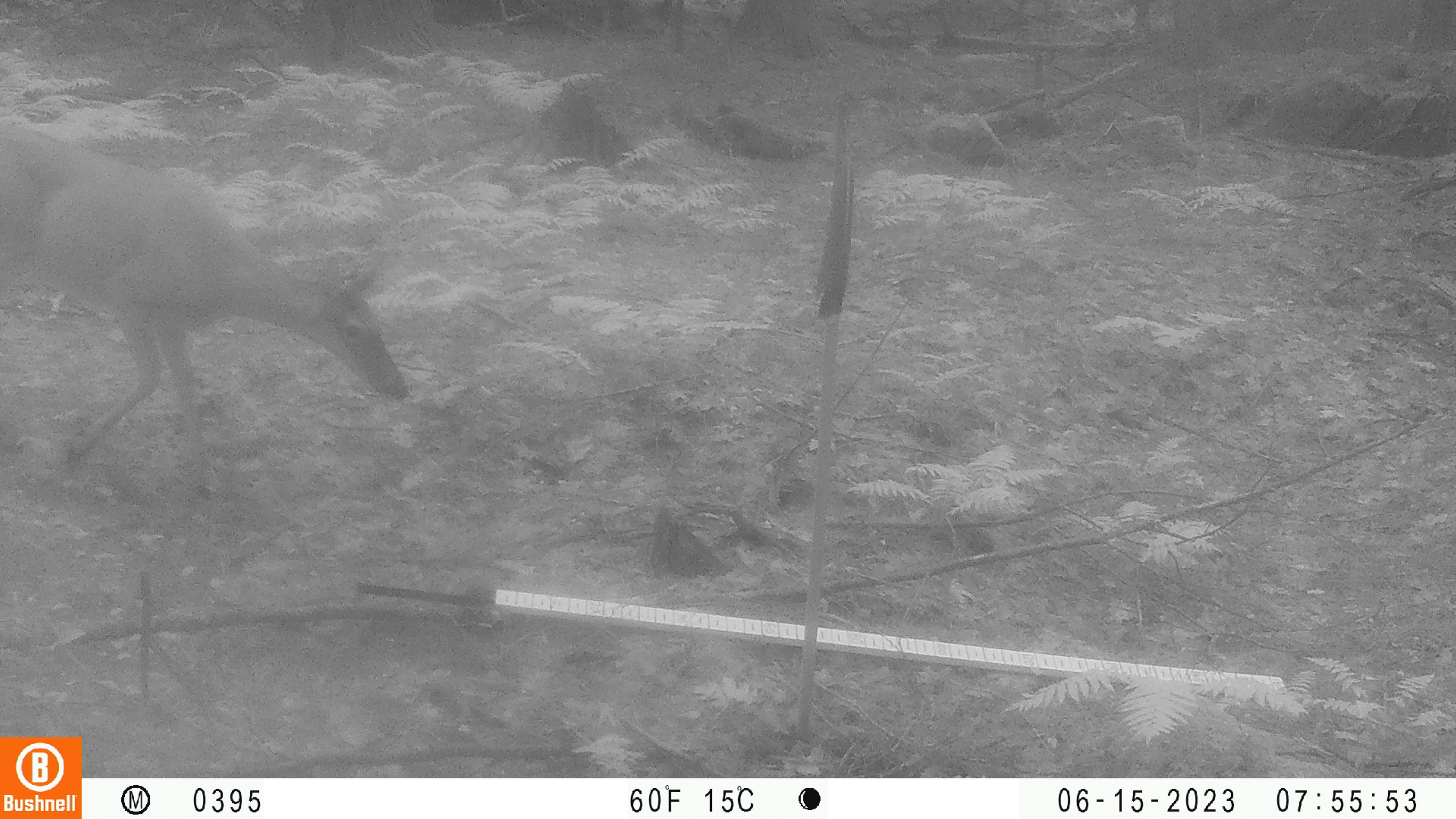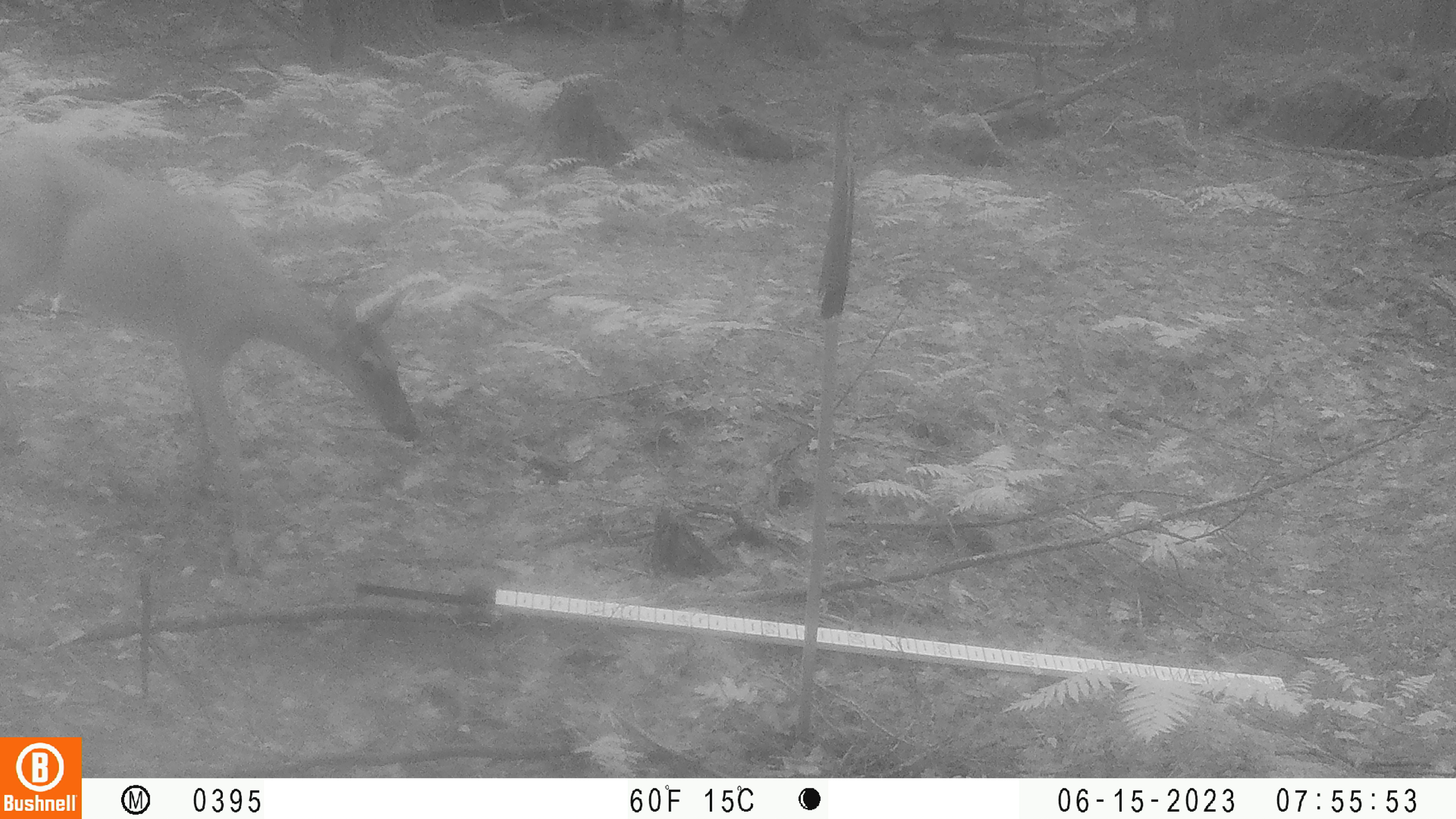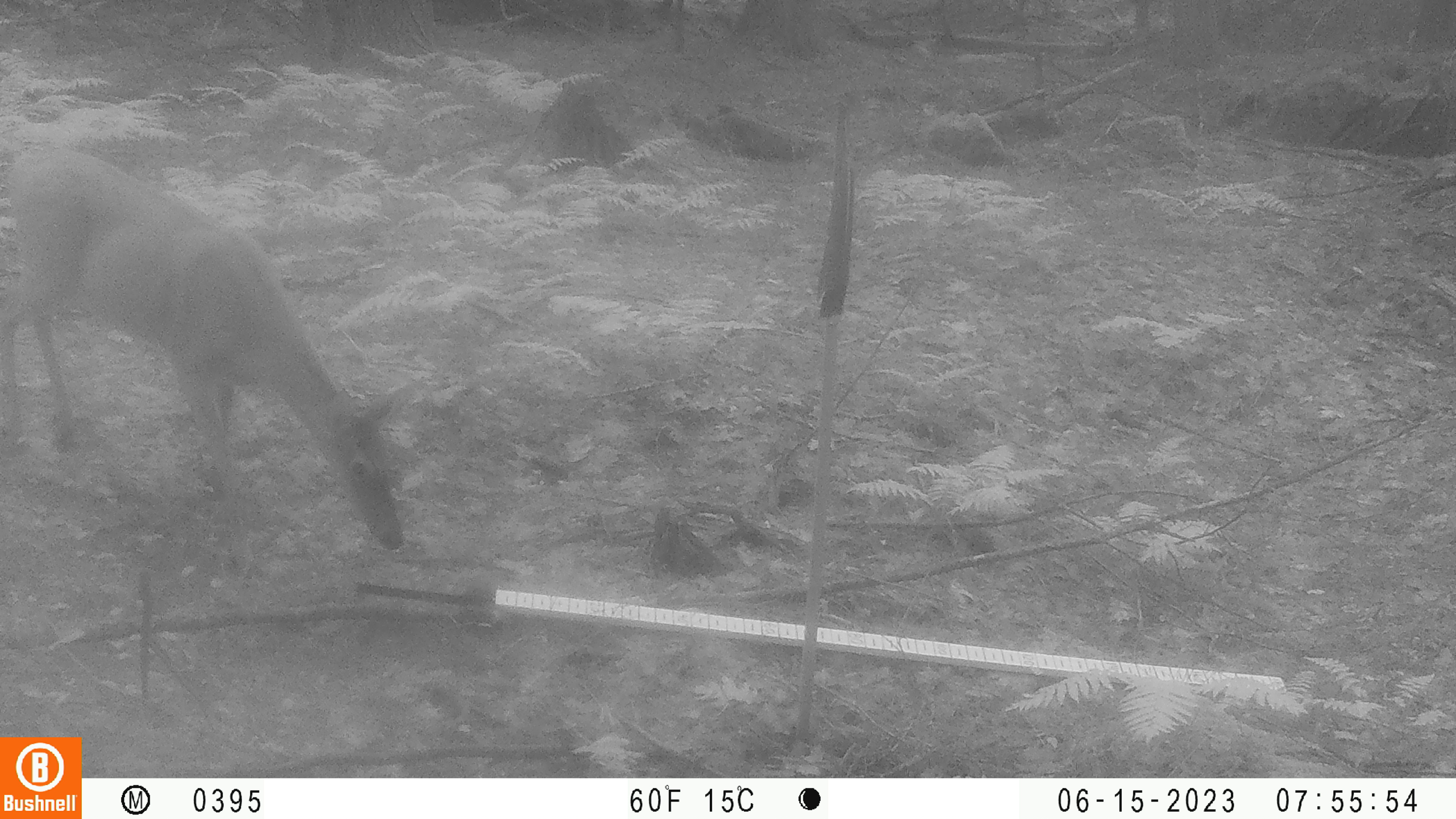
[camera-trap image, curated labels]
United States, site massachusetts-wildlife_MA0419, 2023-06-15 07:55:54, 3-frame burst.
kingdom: Animalia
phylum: Chordata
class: Mammalia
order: Artiodactyla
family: Cervidae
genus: Odocoileus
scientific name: Odocoileus virginianus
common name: white-tailed deer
White-tailed deer (Odocoileus virginianus).